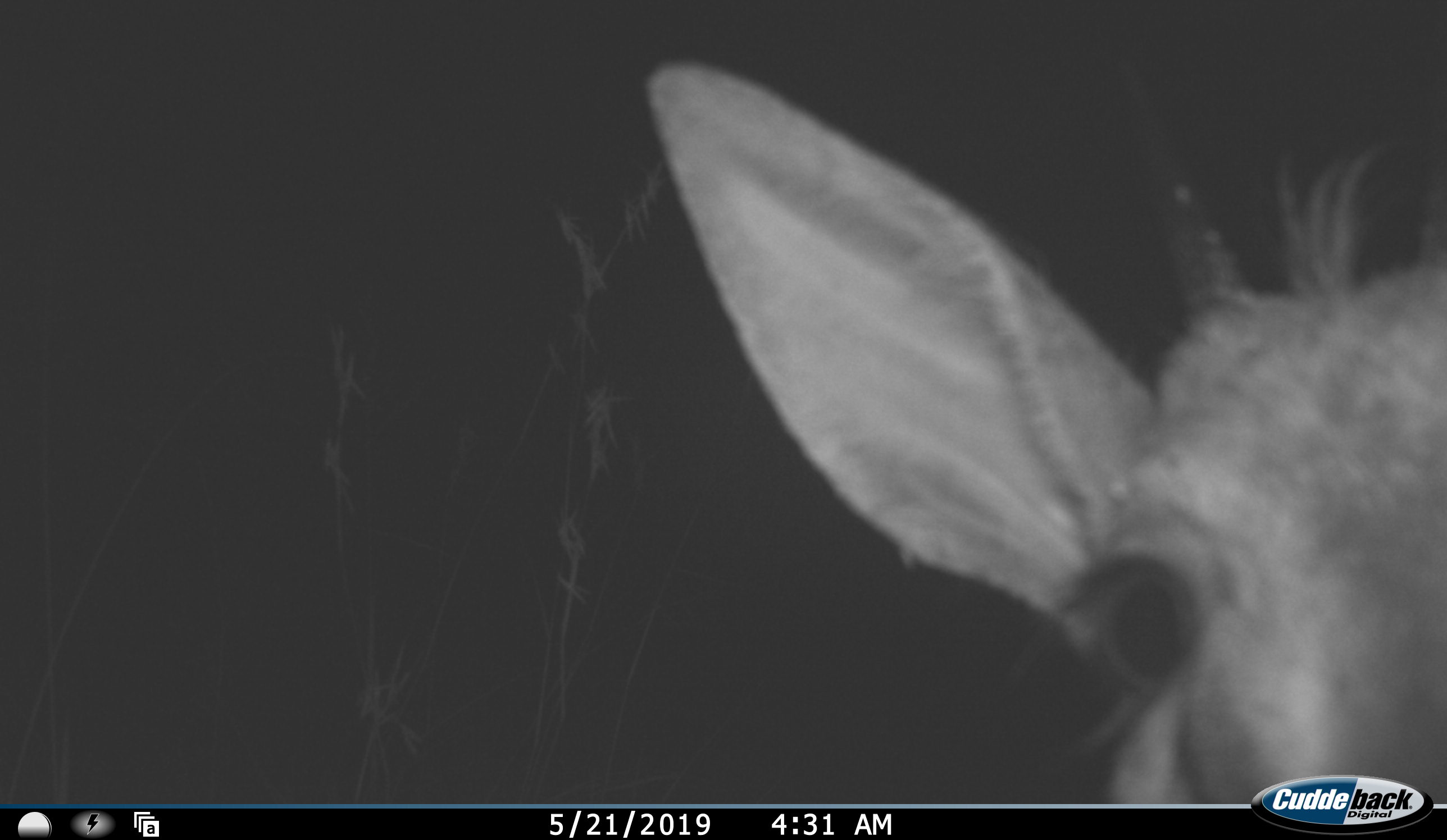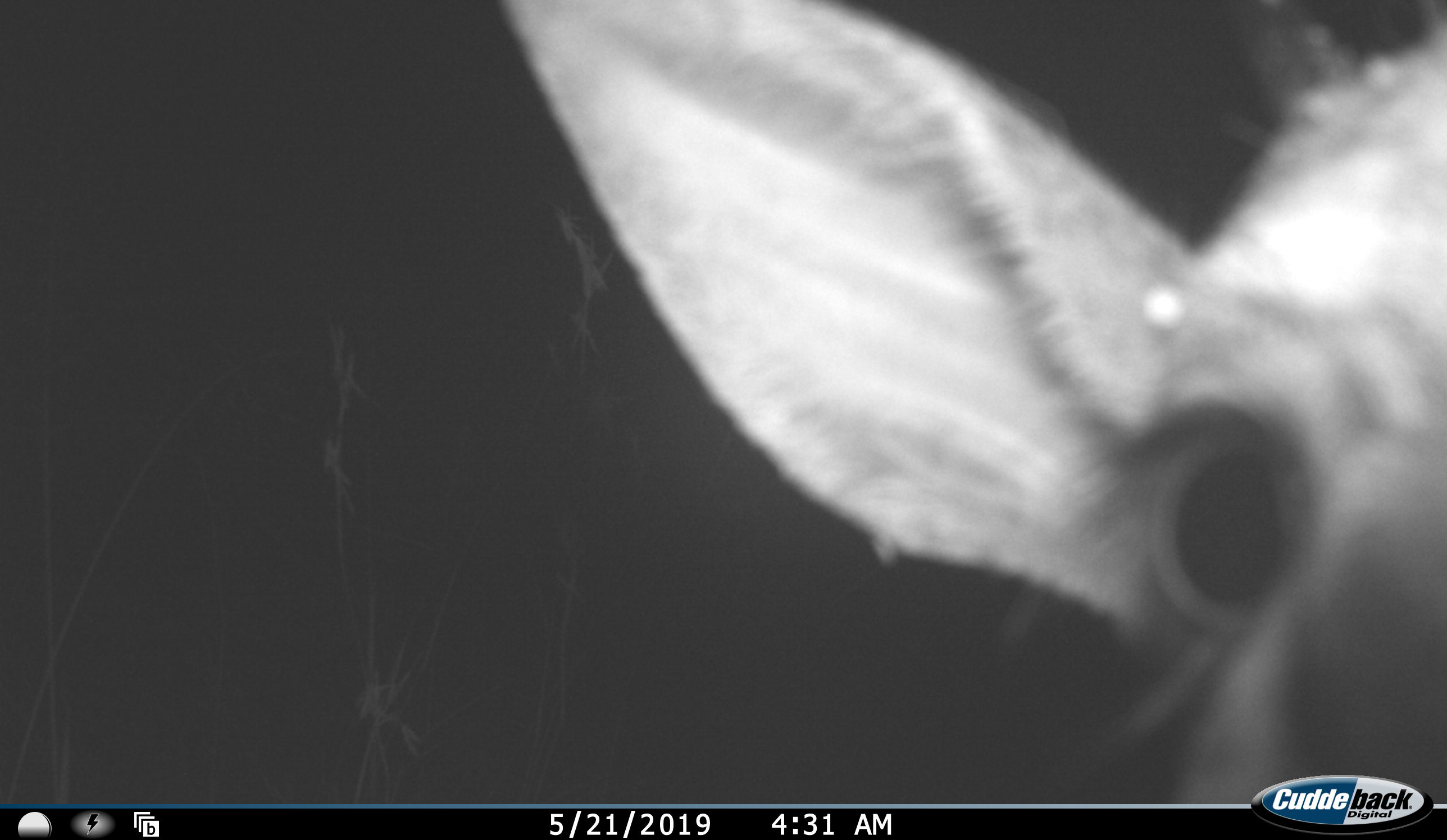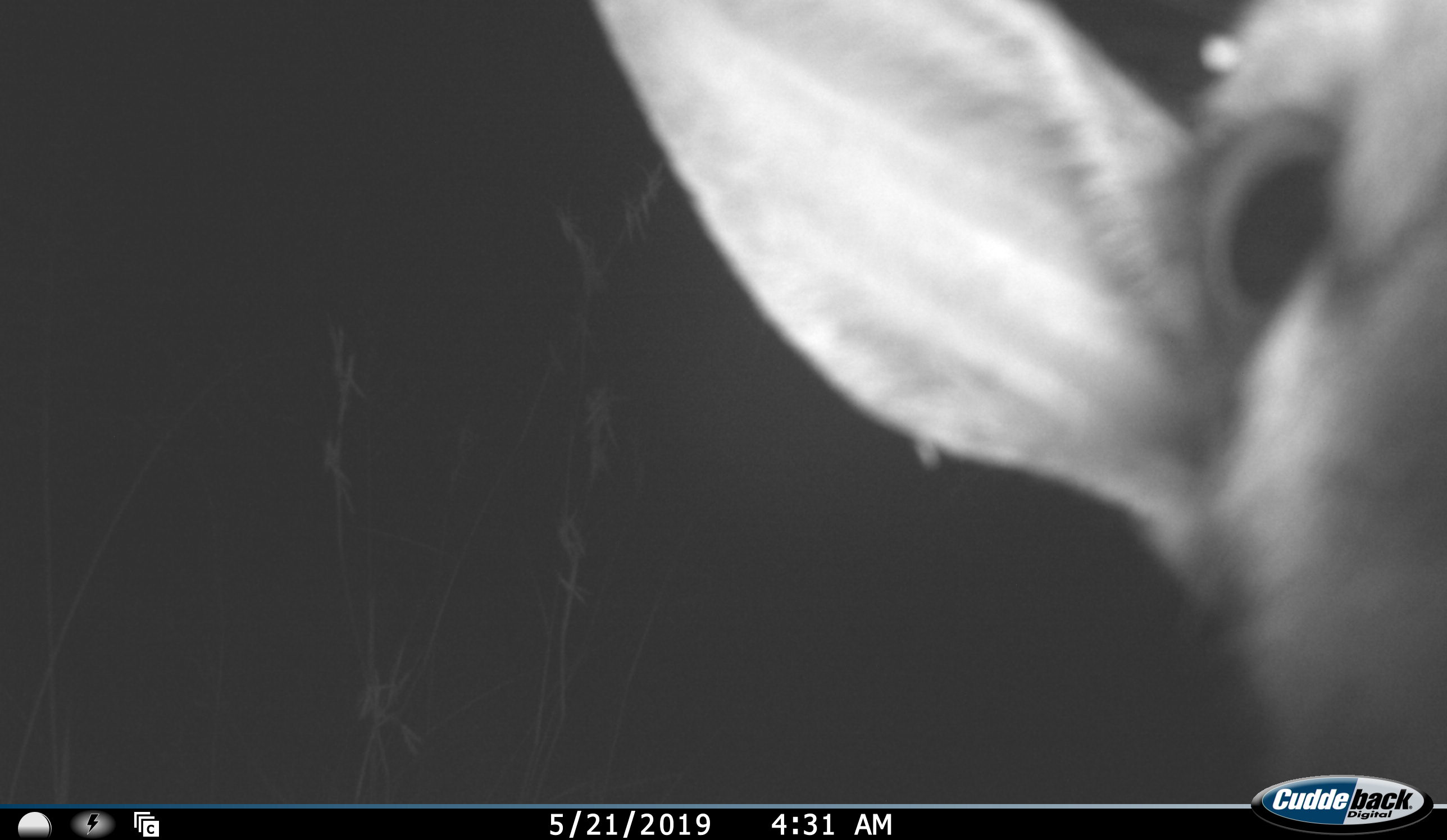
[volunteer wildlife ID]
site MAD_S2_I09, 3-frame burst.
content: unidentified animal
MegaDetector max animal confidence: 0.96